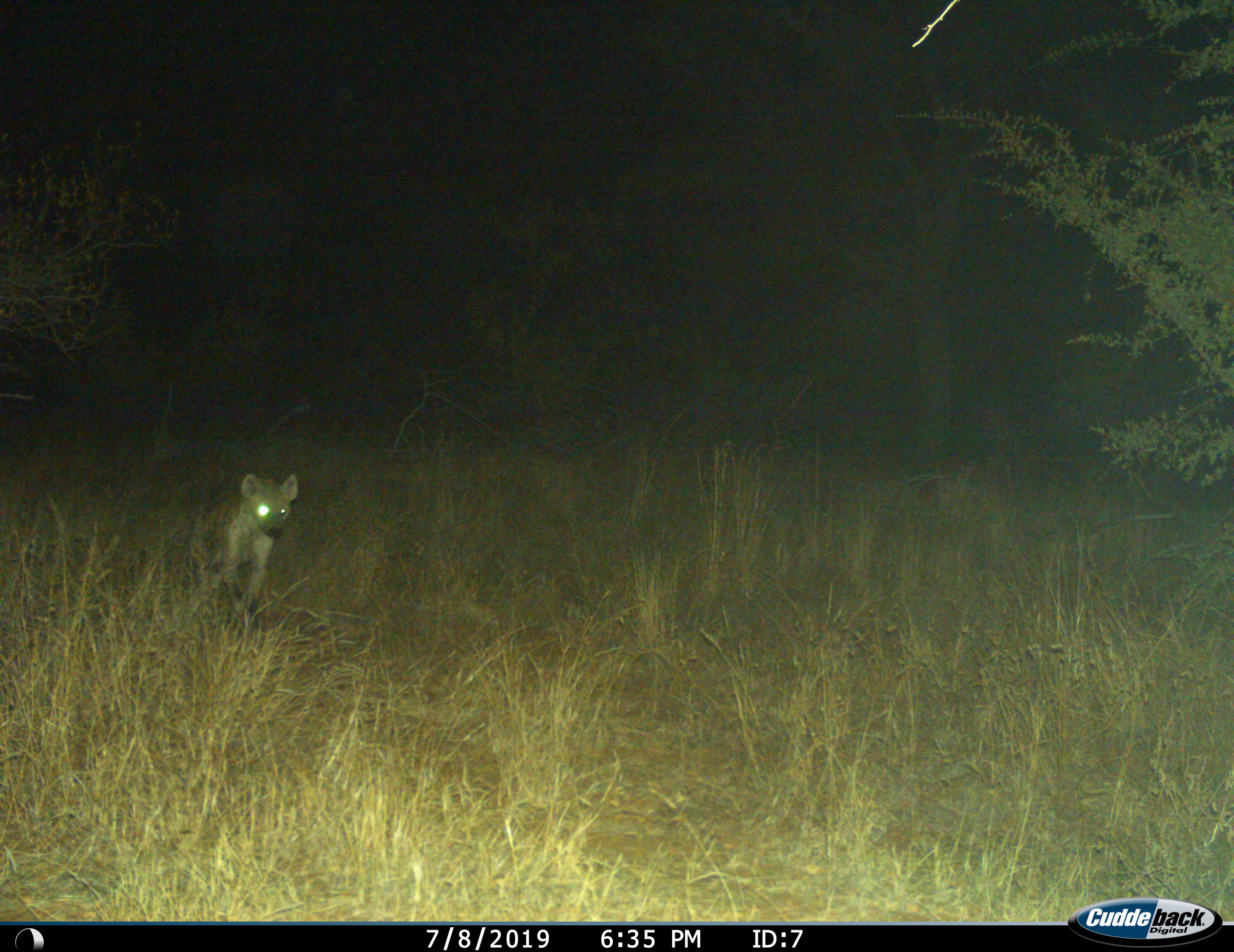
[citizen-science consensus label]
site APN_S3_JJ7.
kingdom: Animalia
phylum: Chordata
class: Mammalia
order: Carnivora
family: Hyaenidae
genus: Crocuta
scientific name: Crocuta crocuta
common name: spotted hyena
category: hyenaspotted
Hyenaspotted (spotted hyena) (Crocuta crocuta), count 1. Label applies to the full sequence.